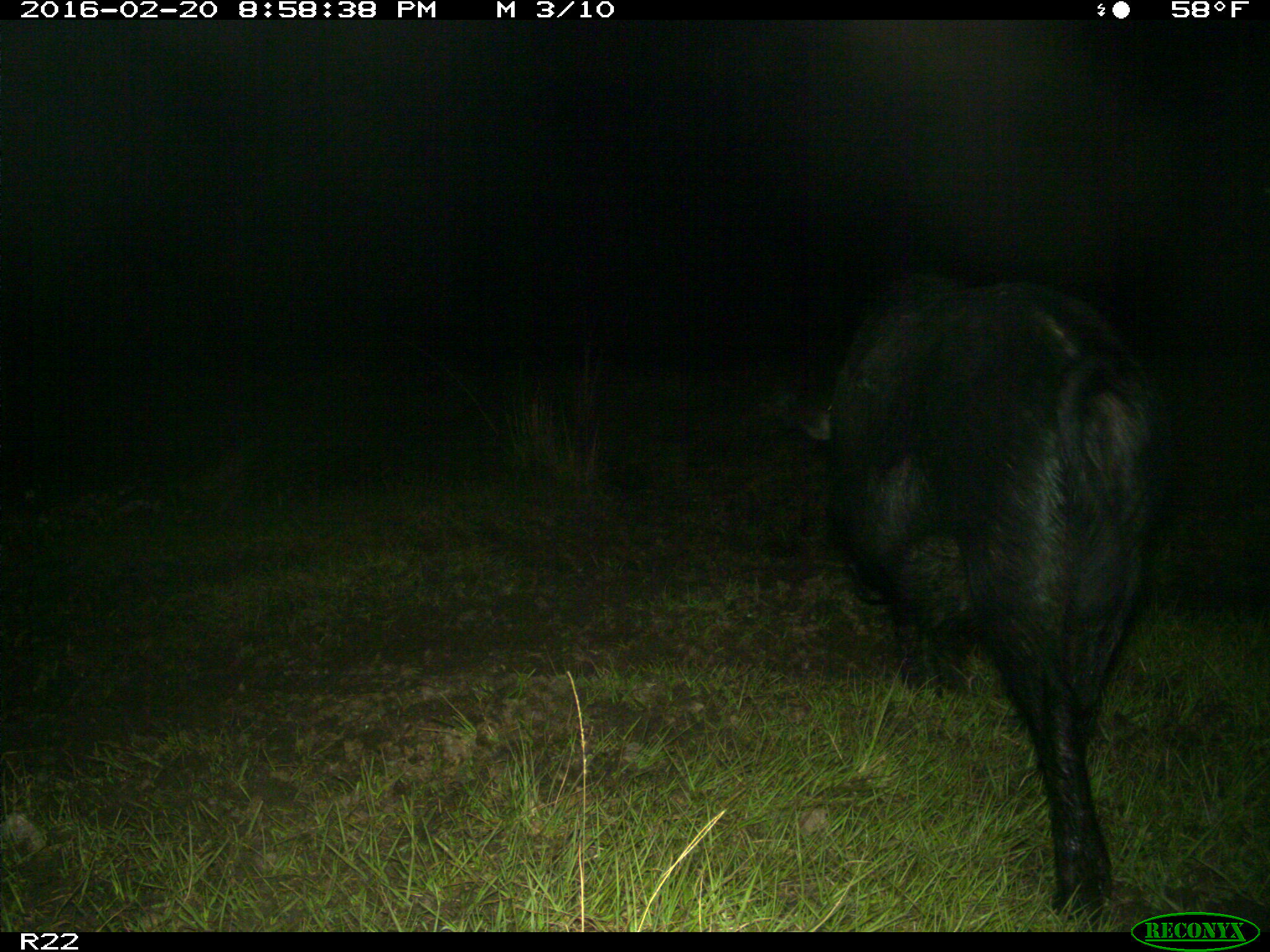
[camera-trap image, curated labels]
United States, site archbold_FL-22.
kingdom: Animalia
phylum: Chordata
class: Mammalia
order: Artiodactyla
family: Suidae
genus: Sus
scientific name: Sus scrofa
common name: wild boar